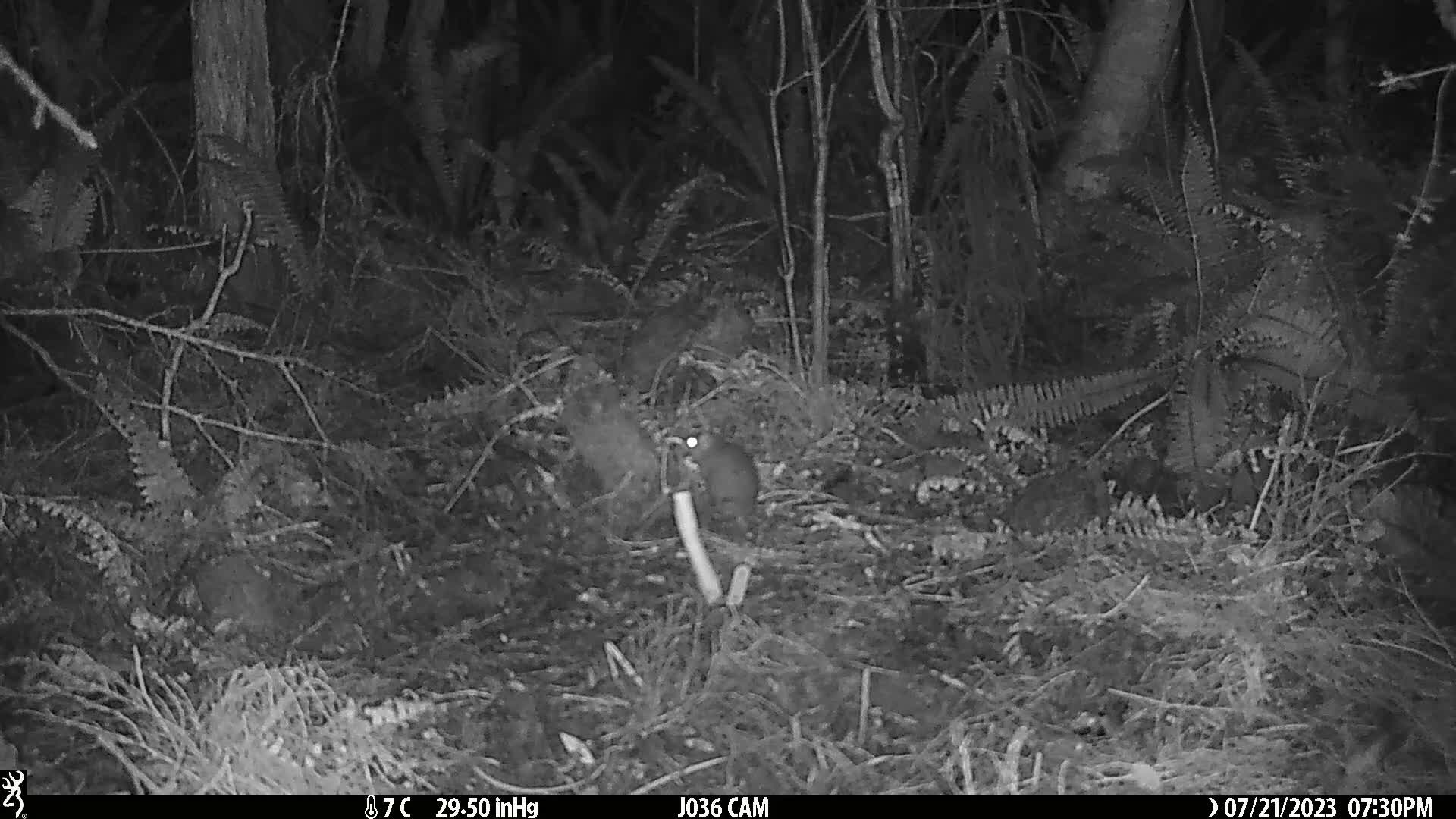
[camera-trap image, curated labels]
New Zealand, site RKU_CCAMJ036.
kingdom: Animalia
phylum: Chordata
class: Mammalia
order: Rodentia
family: Muridae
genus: Rattus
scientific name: Rattus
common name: rat